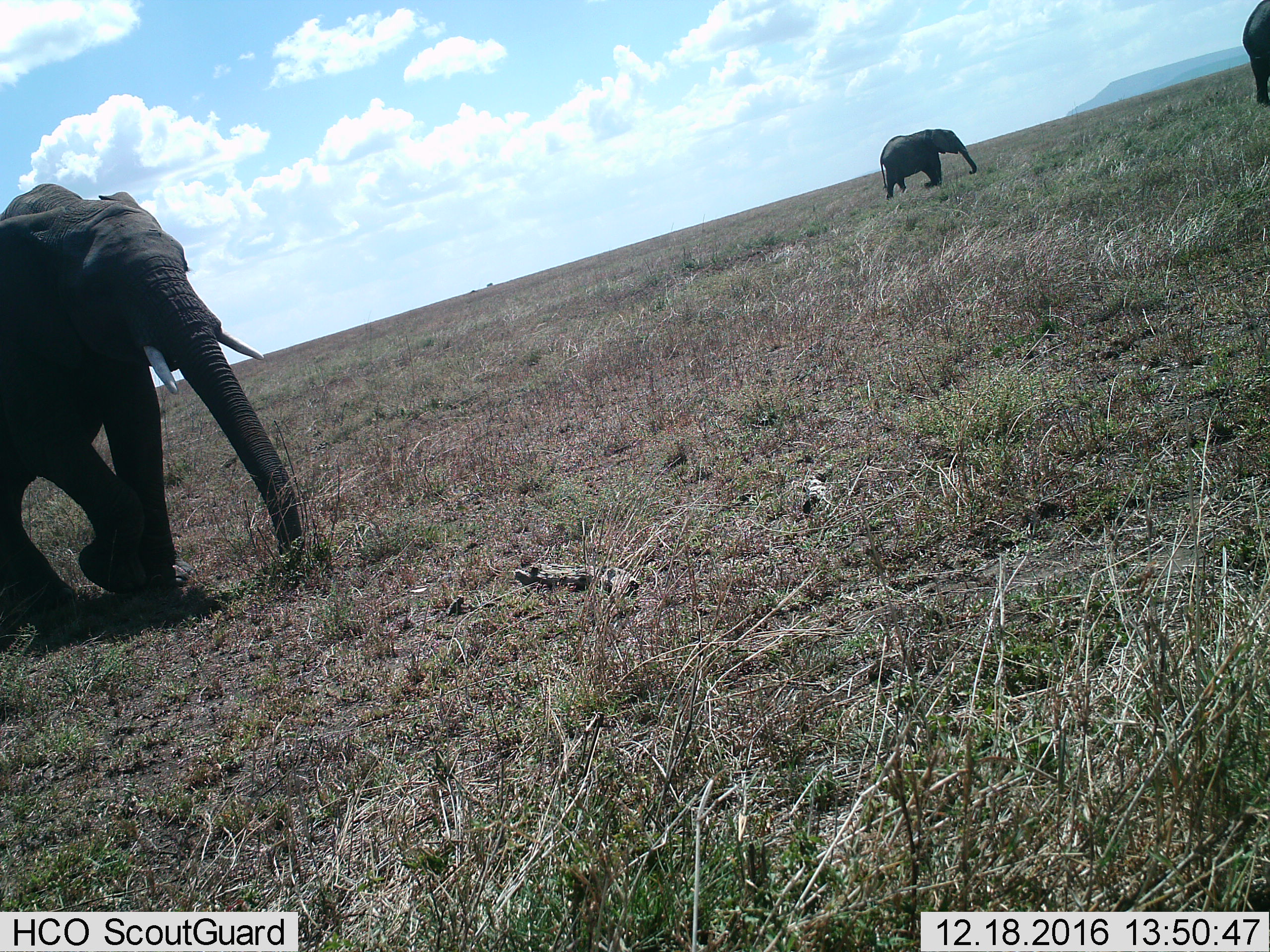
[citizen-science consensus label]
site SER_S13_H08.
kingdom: Animalia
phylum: Chordata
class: Mammalia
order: Proboscidea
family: Elephantidae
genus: Loxodonta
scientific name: Loxodonta africana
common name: african bush elephant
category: elephant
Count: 3.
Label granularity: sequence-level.